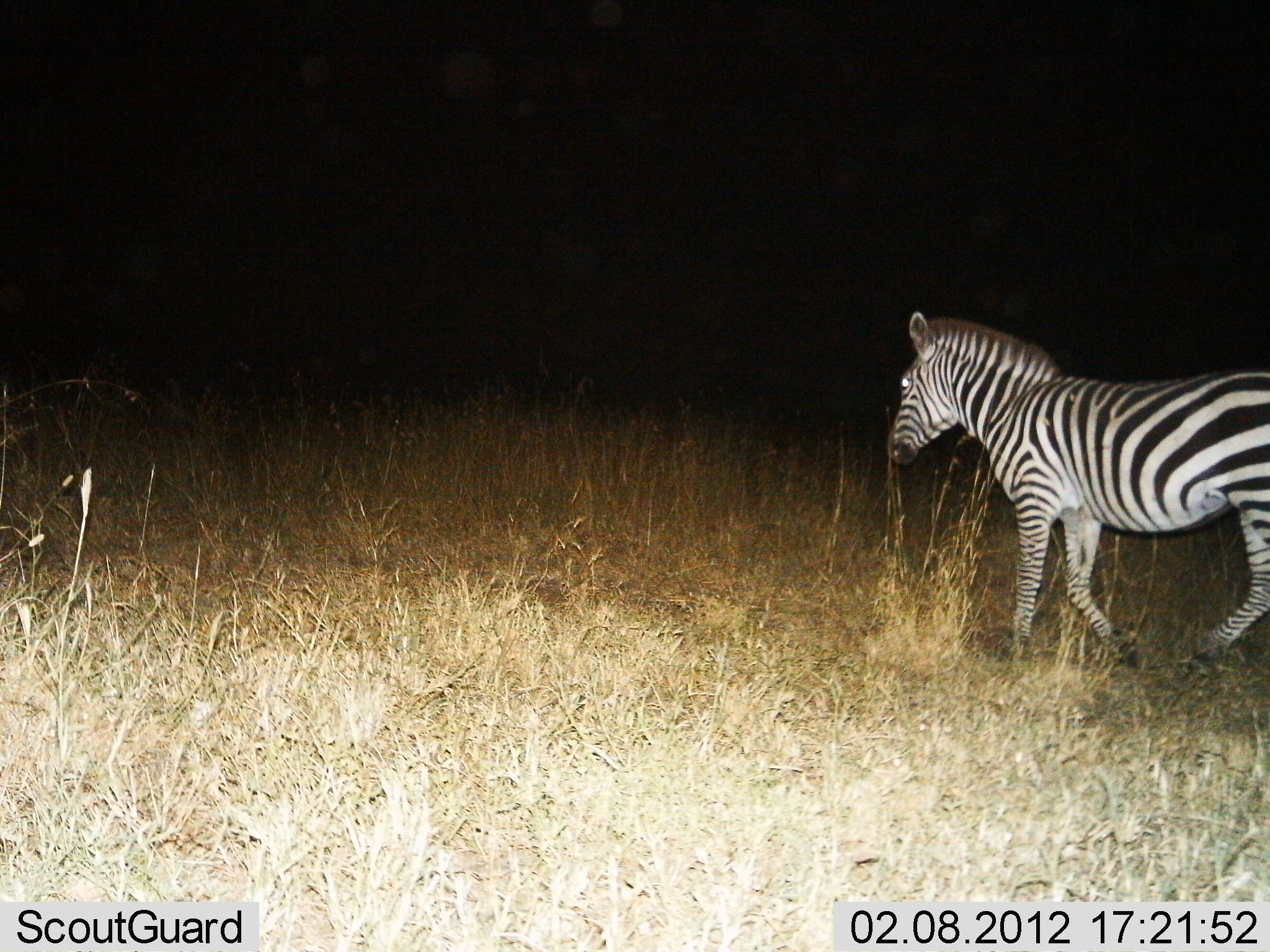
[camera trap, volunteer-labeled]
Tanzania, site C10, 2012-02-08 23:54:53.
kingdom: Animalia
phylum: Chordata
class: Mammalia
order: Perissodactyla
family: Equidae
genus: Equus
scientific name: Equus quagga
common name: plains zebra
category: zebra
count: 1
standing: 6%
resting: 6%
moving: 89%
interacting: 0%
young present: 6%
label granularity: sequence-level